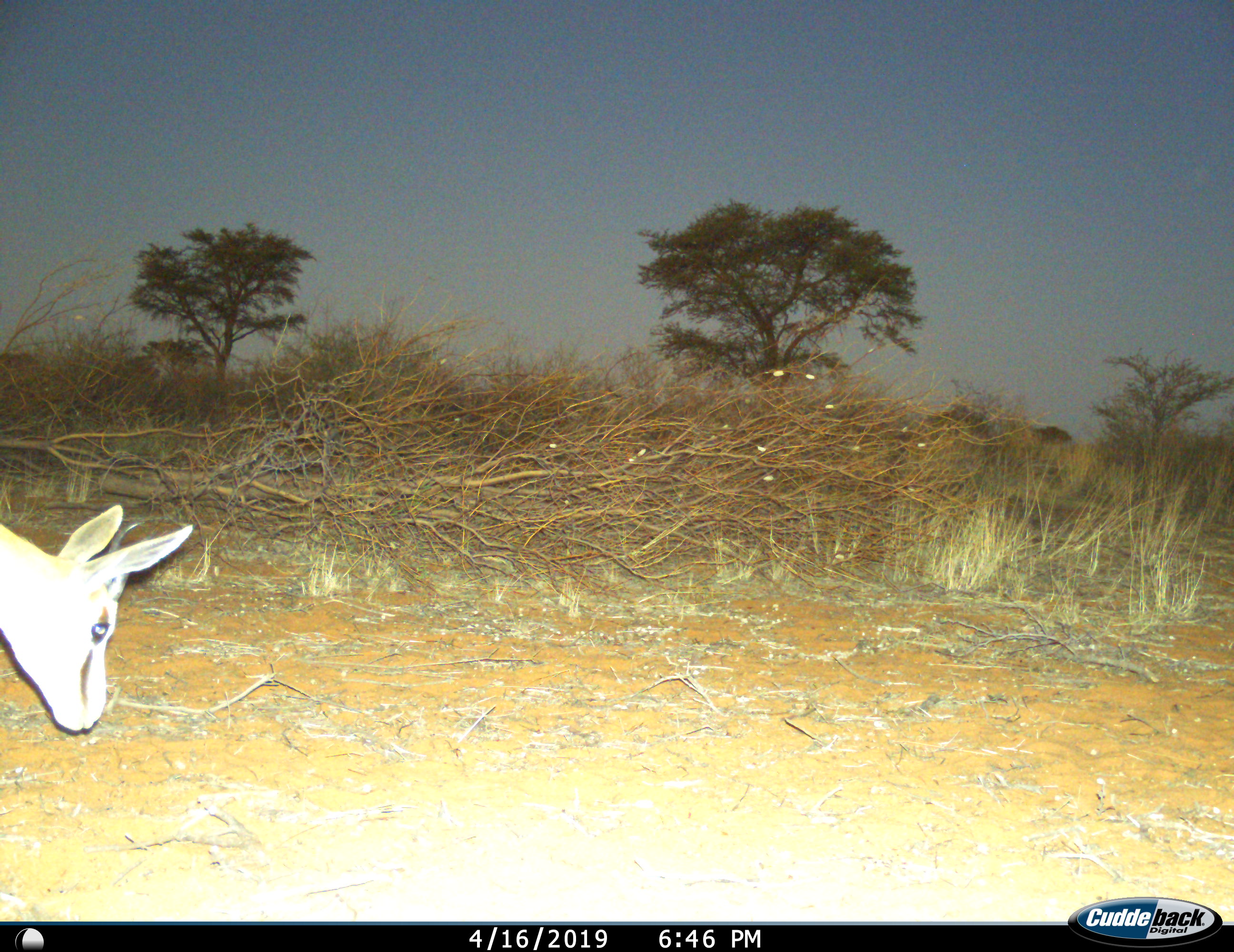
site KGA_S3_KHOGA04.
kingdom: Animalia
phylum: Chordata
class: Mammalia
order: Artiodactyla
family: Bovidae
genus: Antidorcas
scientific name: Antidorcas marsupialis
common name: springbok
Springbok (Antidorcas marsupialis), count 1. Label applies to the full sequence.